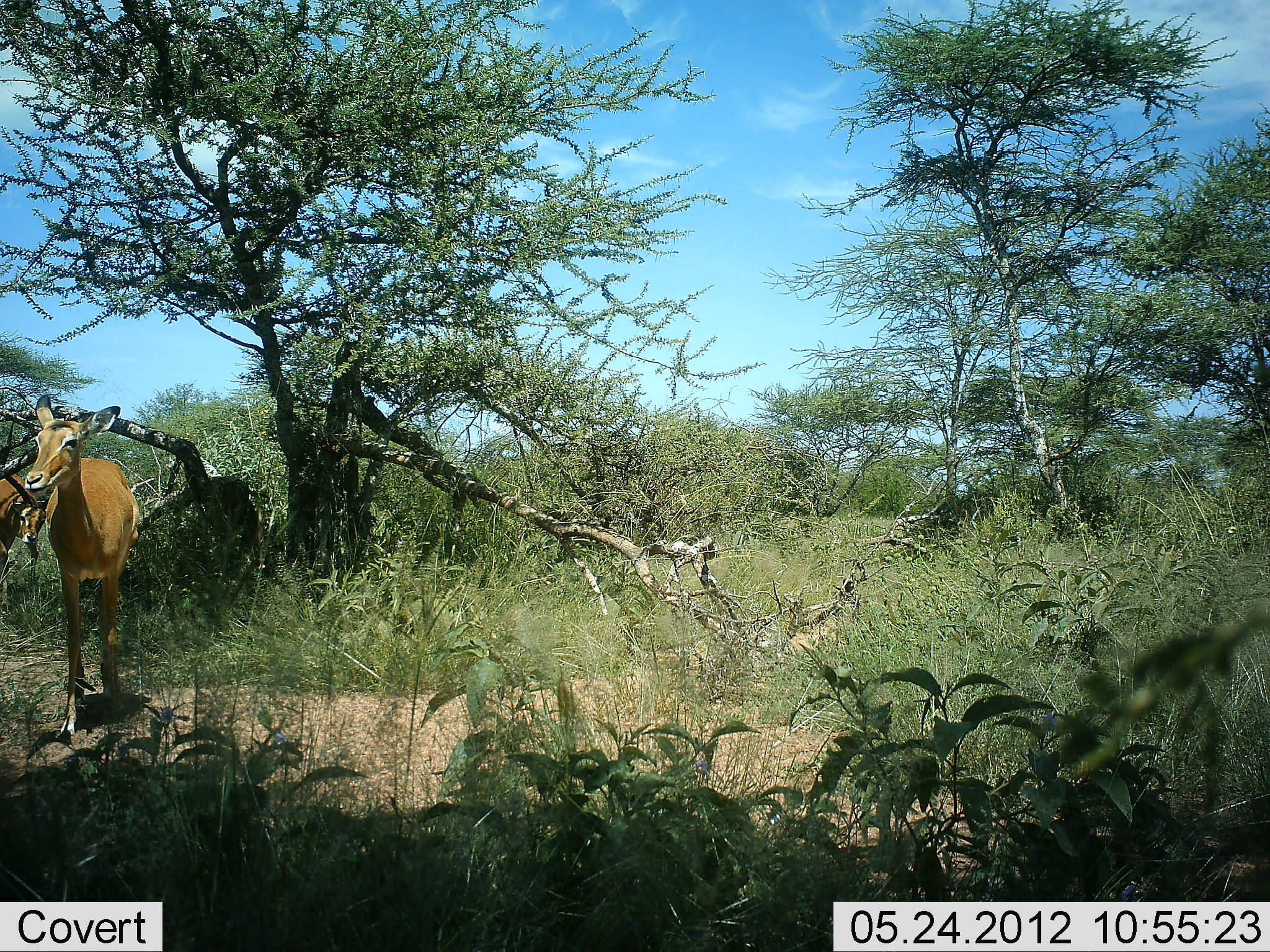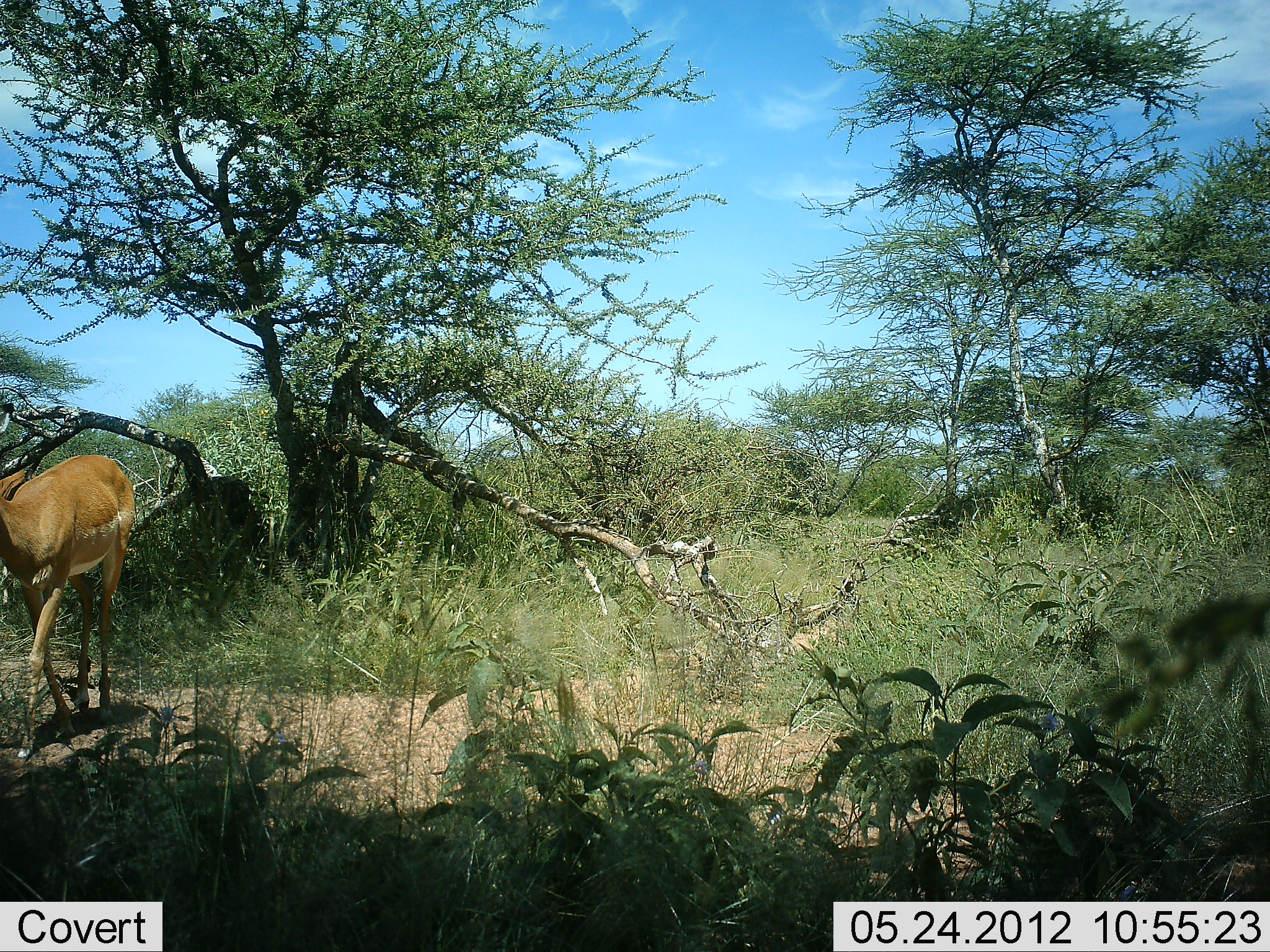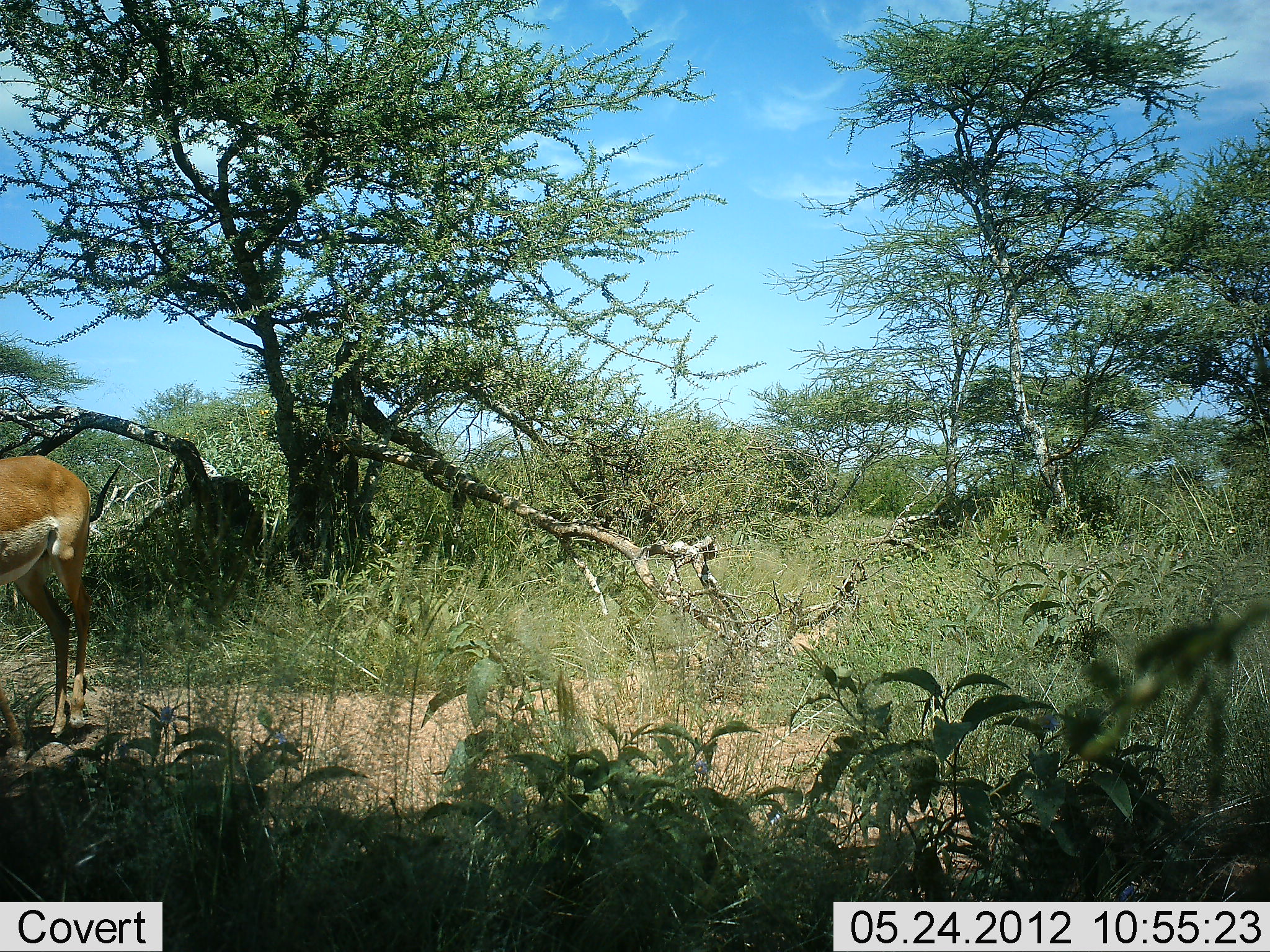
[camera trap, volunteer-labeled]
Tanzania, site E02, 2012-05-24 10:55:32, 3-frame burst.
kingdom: Animalia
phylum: Chordata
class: Mammalia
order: Artiodactyla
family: Bovidae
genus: Aepyceros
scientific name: Aepyceros melampus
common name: impala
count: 2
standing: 20%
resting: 0%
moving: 90%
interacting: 0%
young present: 0%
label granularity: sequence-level